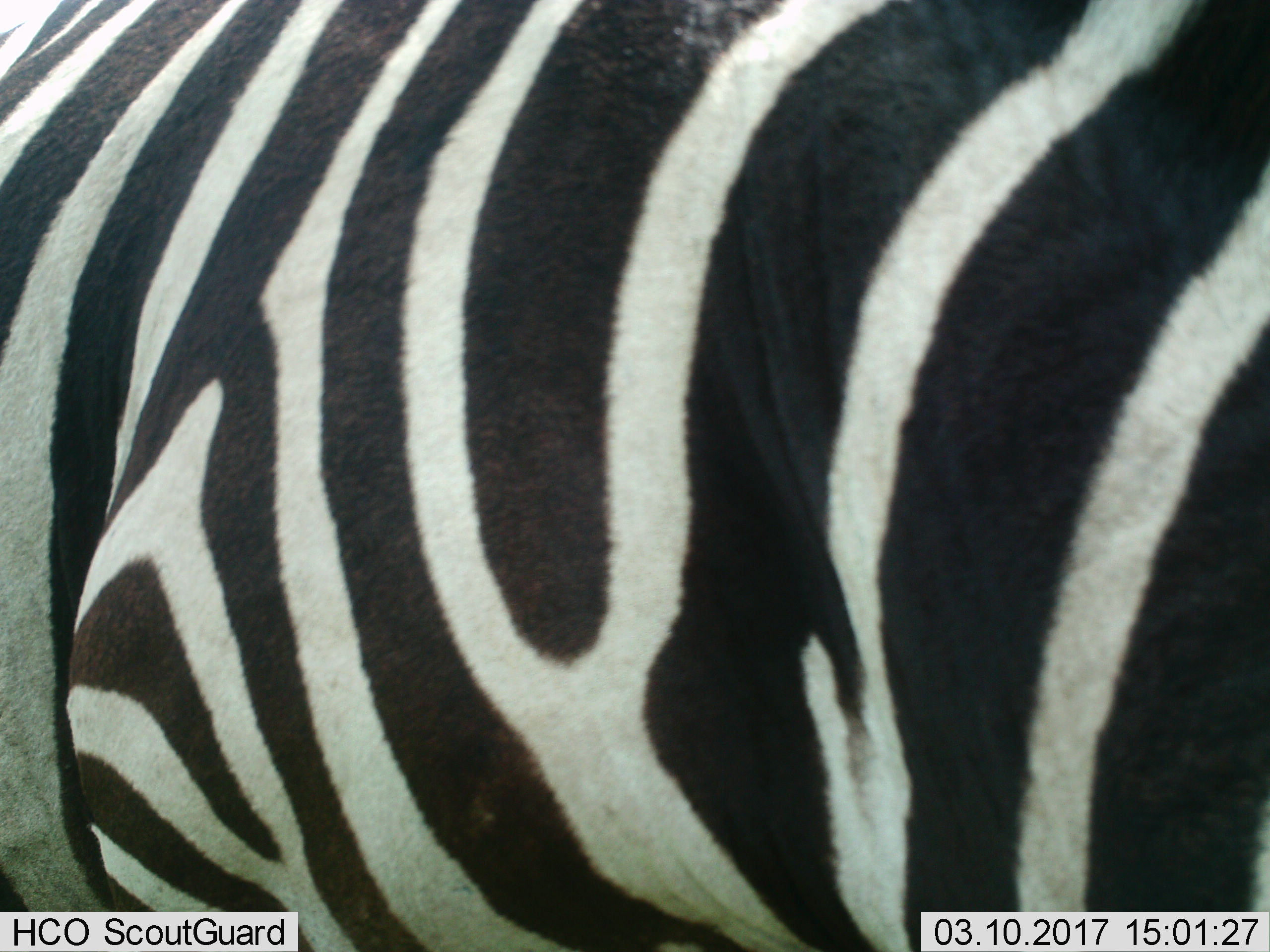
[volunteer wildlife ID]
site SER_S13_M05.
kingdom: Animalia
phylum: Chordata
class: Mammalia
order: Perissodactyla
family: Equidae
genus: Equus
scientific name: Equus quagga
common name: plains zebra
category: zebraplains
Zebraplains (plains zebra) (Equus quagga), count 1. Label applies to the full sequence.